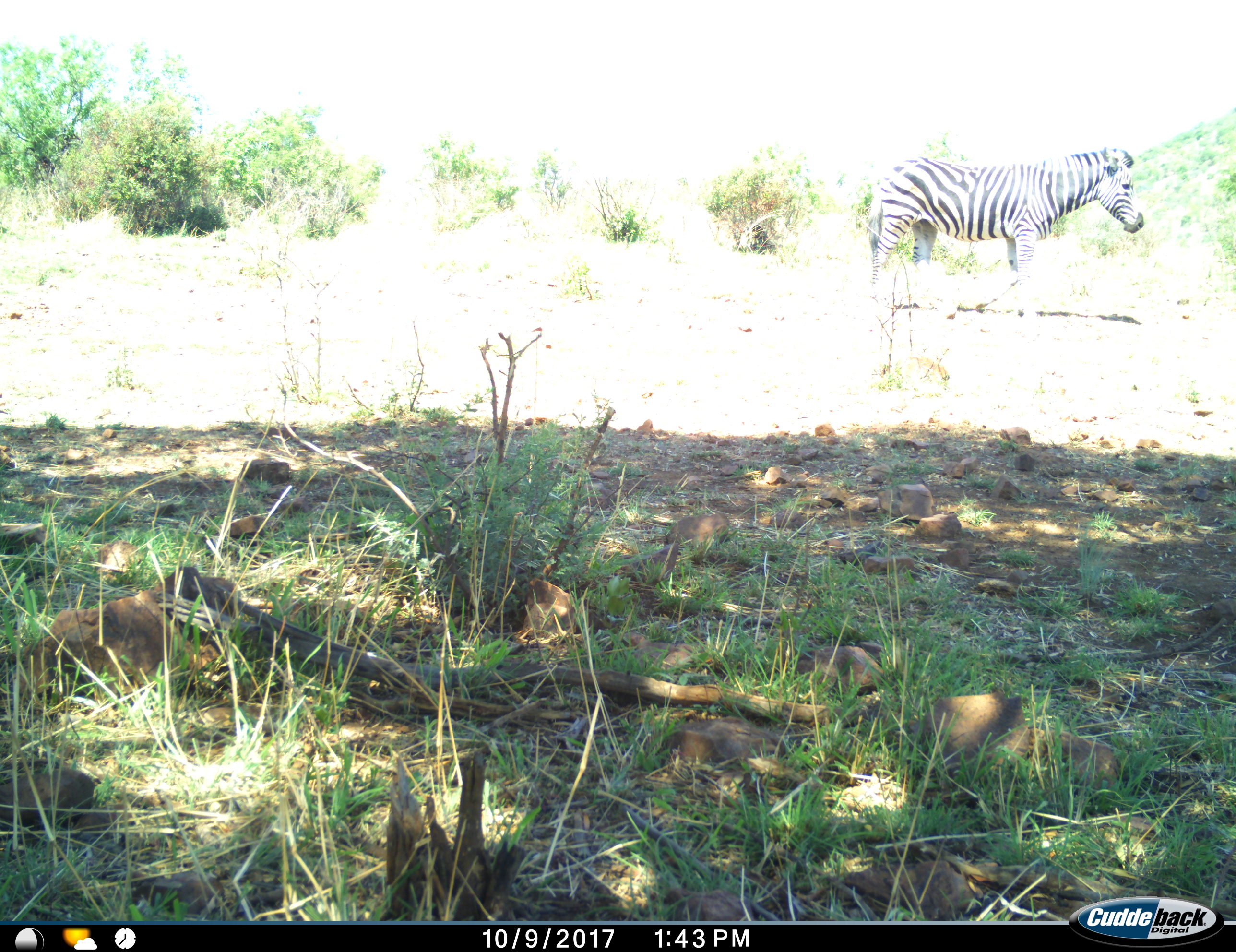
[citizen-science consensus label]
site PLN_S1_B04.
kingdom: Animalia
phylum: Chordata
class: Mammalia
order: Perissodactyla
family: Equidae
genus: Equus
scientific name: Equus quagga burchellii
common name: burchell's zebra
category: zebraburchells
Zebraburchells (burchell's zebra) (Equus quagga burchellii), count 1. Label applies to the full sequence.